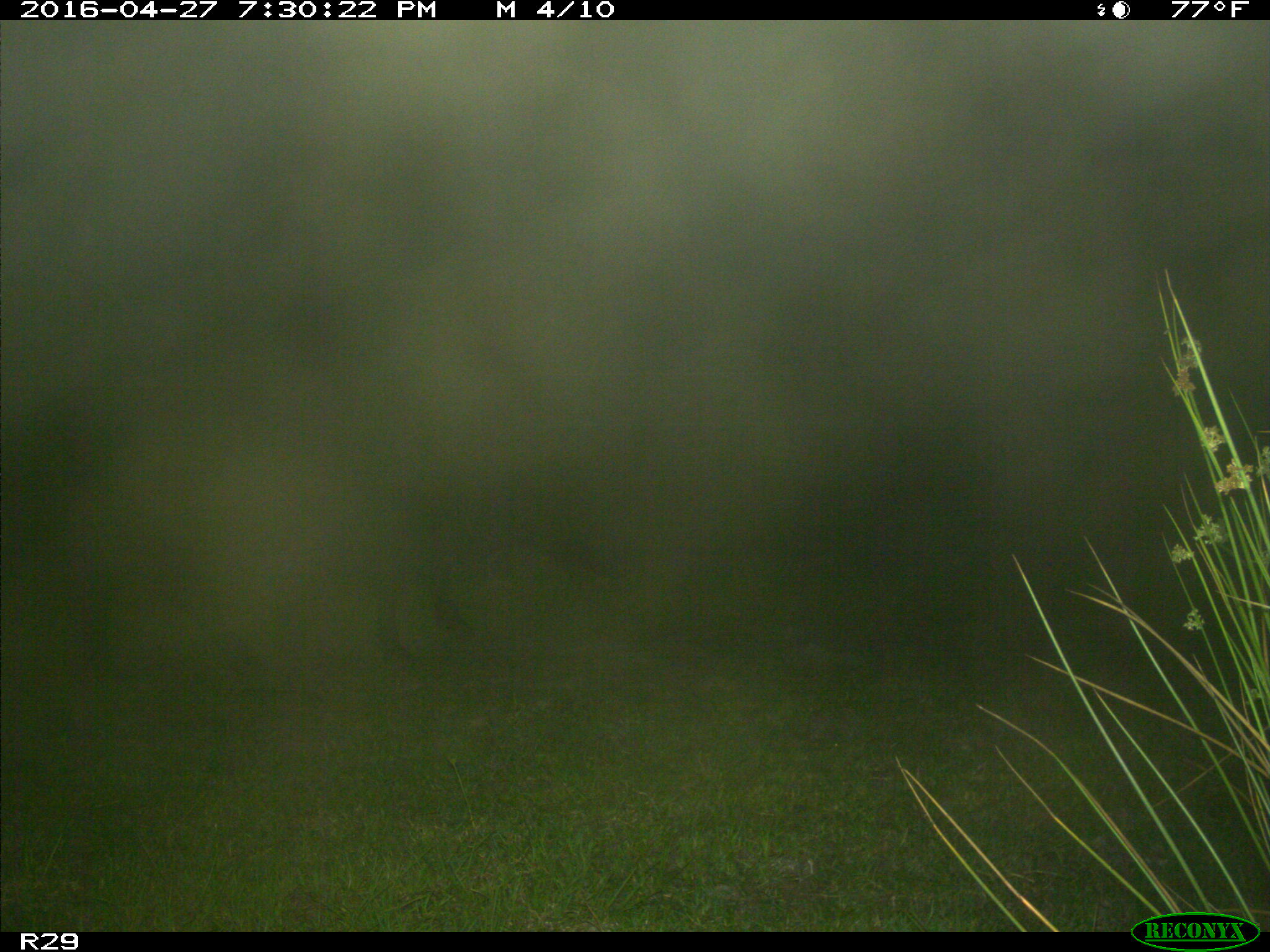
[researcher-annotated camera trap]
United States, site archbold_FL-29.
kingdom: Animalia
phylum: Chordata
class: Mammalia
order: Artiodactyla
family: Bovidae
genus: Bos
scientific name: Bos taurus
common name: domestic cow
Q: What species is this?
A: Bos taurus (domestic cow).